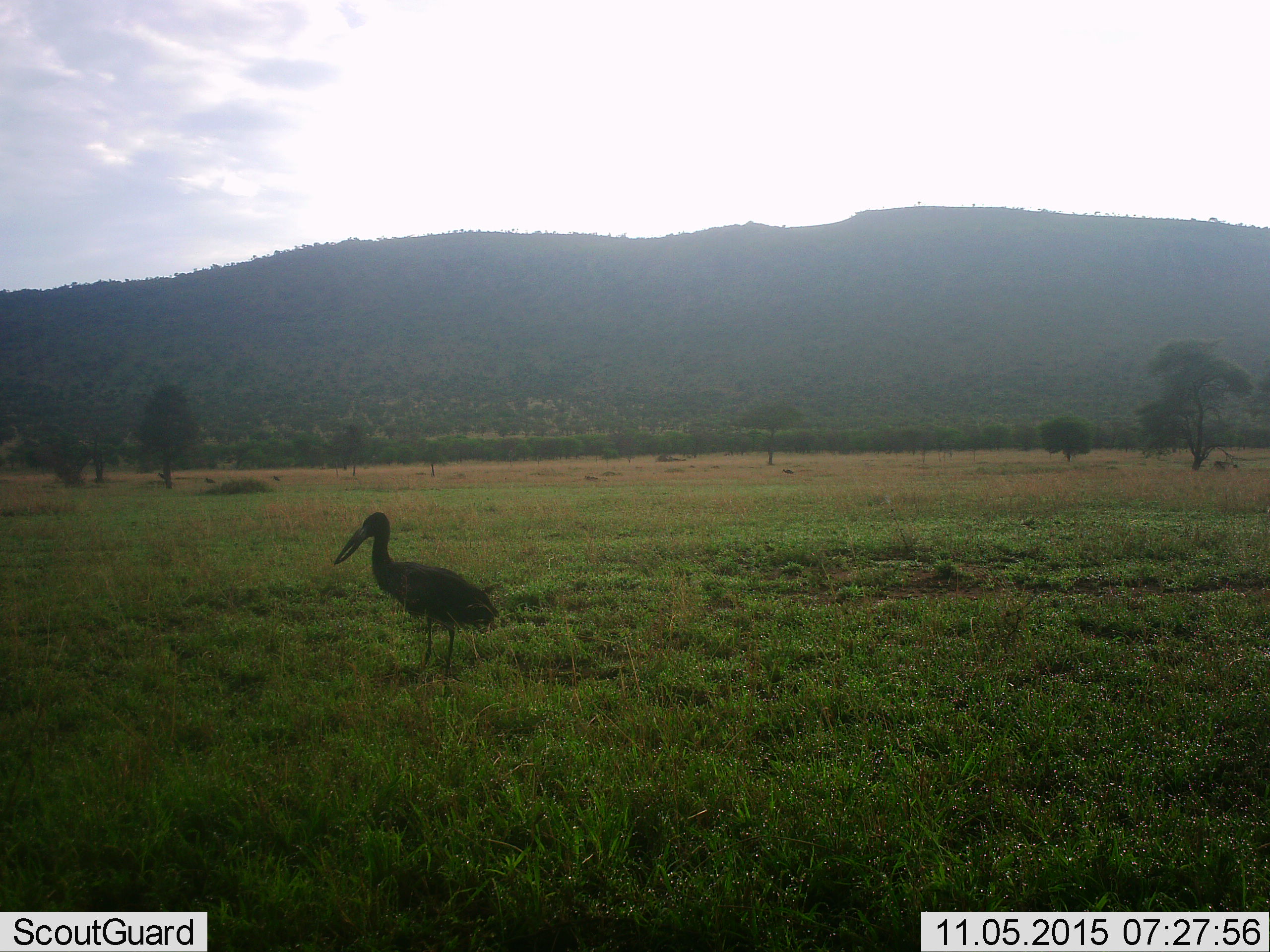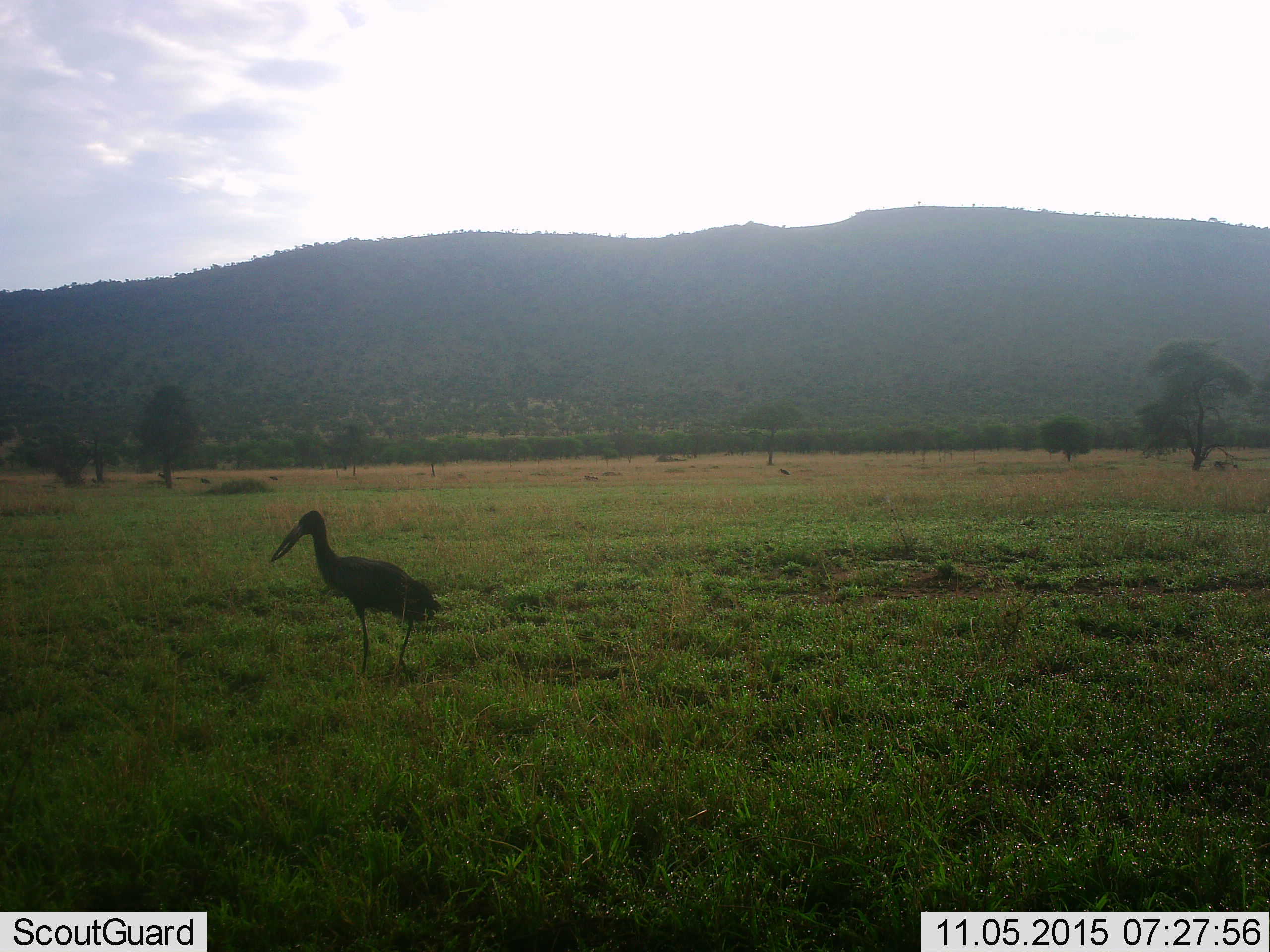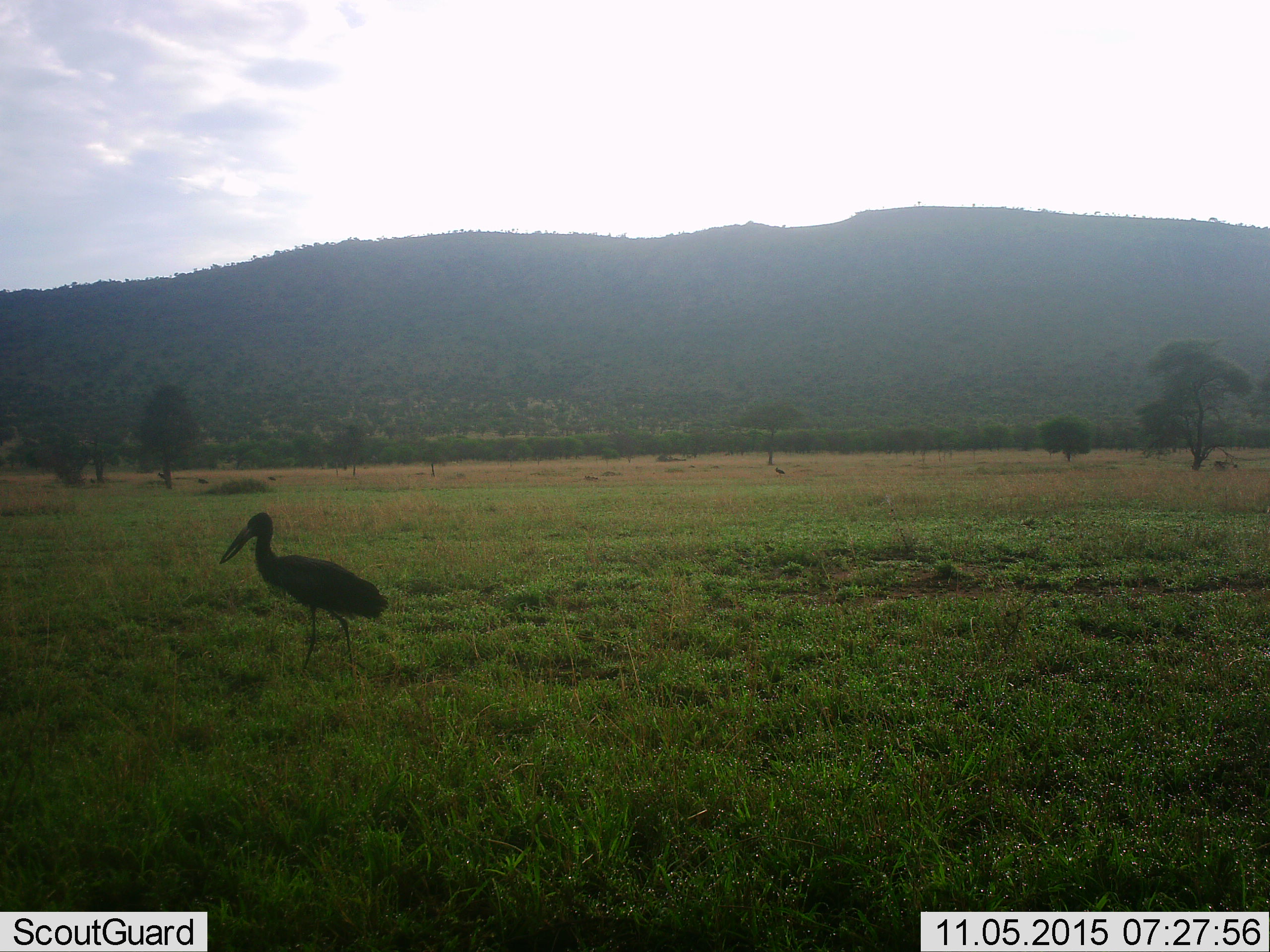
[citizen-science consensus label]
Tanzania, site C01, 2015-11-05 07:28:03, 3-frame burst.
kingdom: Animalia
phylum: Chordata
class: Aves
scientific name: Aves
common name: bird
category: otherbird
Otherbird (bird) (Aves), count 1. Behavior (volunteer vote fractions): standing 19%, resting 0%, moving 81%, interacting 0%. Young present (vote fraction): 0%. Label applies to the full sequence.